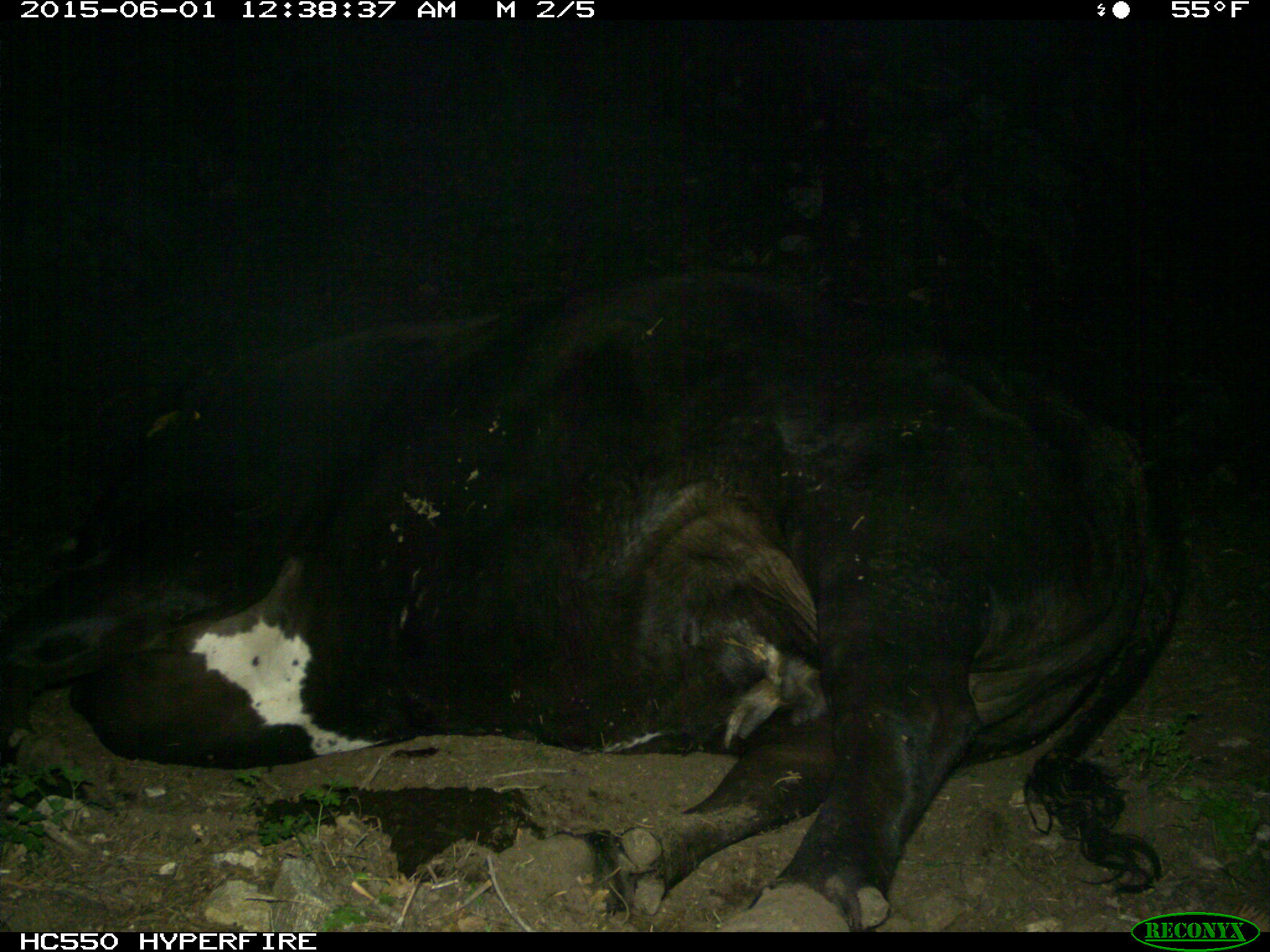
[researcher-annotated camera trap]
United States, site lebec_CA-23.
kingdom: Animalia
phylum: Chordata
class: Mammalia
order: Artiodactyla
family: Bovidae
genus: Bos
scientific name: Bos taurus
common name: domestic cow